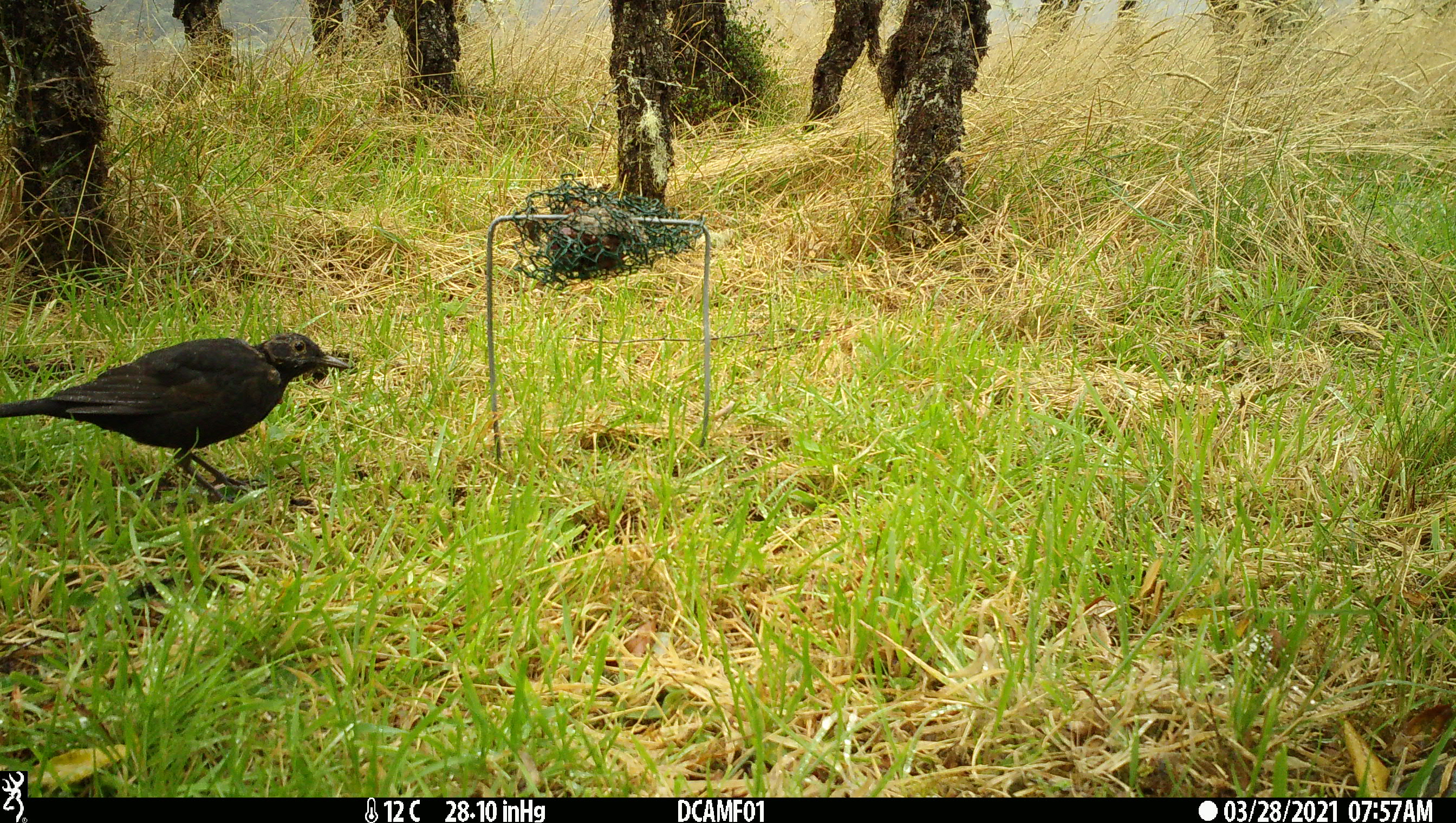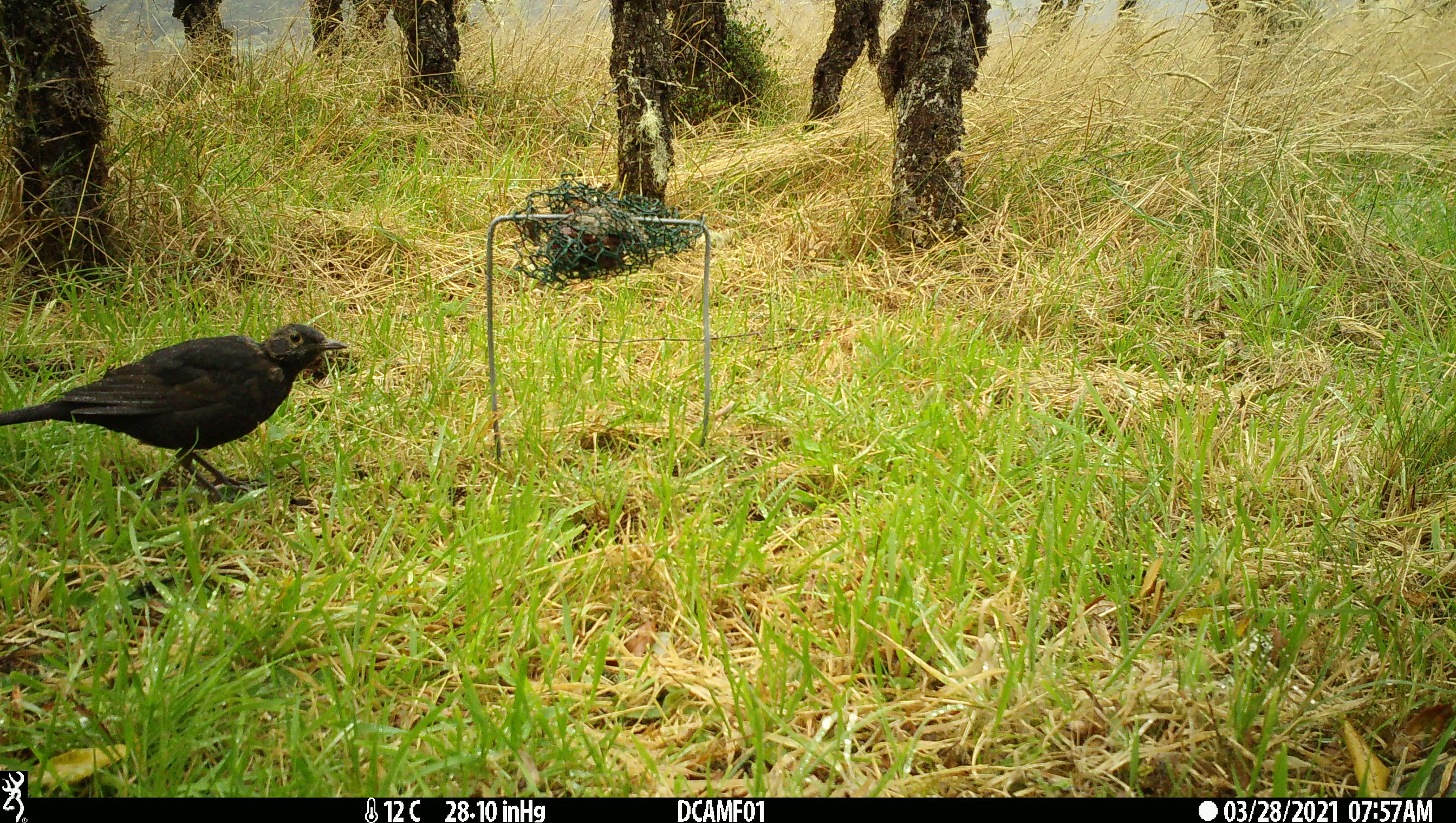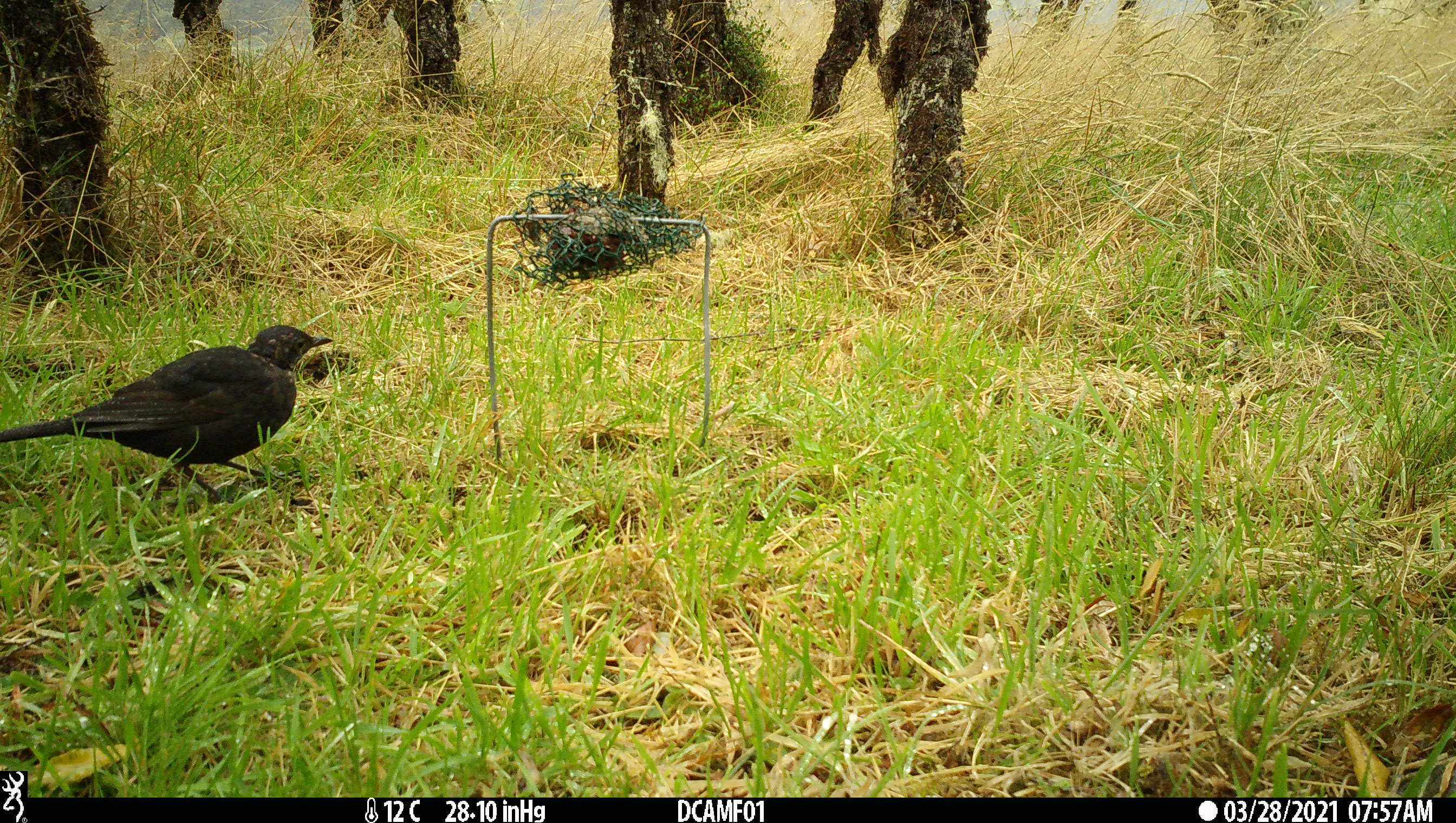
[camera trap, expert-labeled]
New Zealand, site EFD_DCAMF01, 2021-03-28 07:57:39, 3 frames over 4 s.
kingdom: Animalia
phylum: Chordata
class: Aves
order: Passeriformes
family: Turdidae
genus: Turdus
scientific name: Turdus merula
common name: eurasian blackbird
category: blackbird